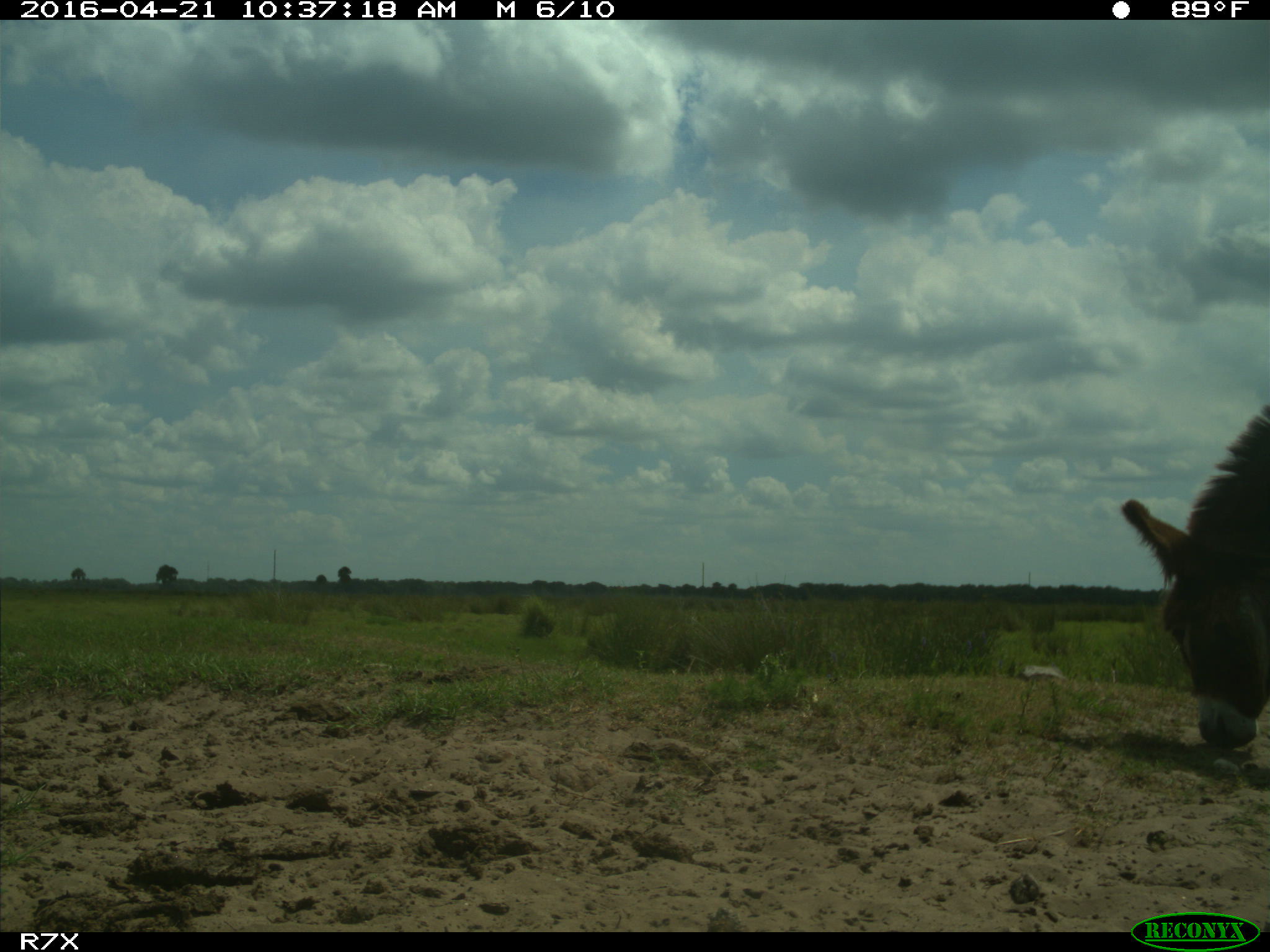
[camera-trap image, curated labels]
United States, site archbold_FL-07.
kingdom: Animalia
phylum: Chordata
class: Mammalia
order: Artiodactyla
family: Bovidae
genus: Bos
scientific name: Bos taurus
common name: domestic cow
Bos taurus (domestic cow).